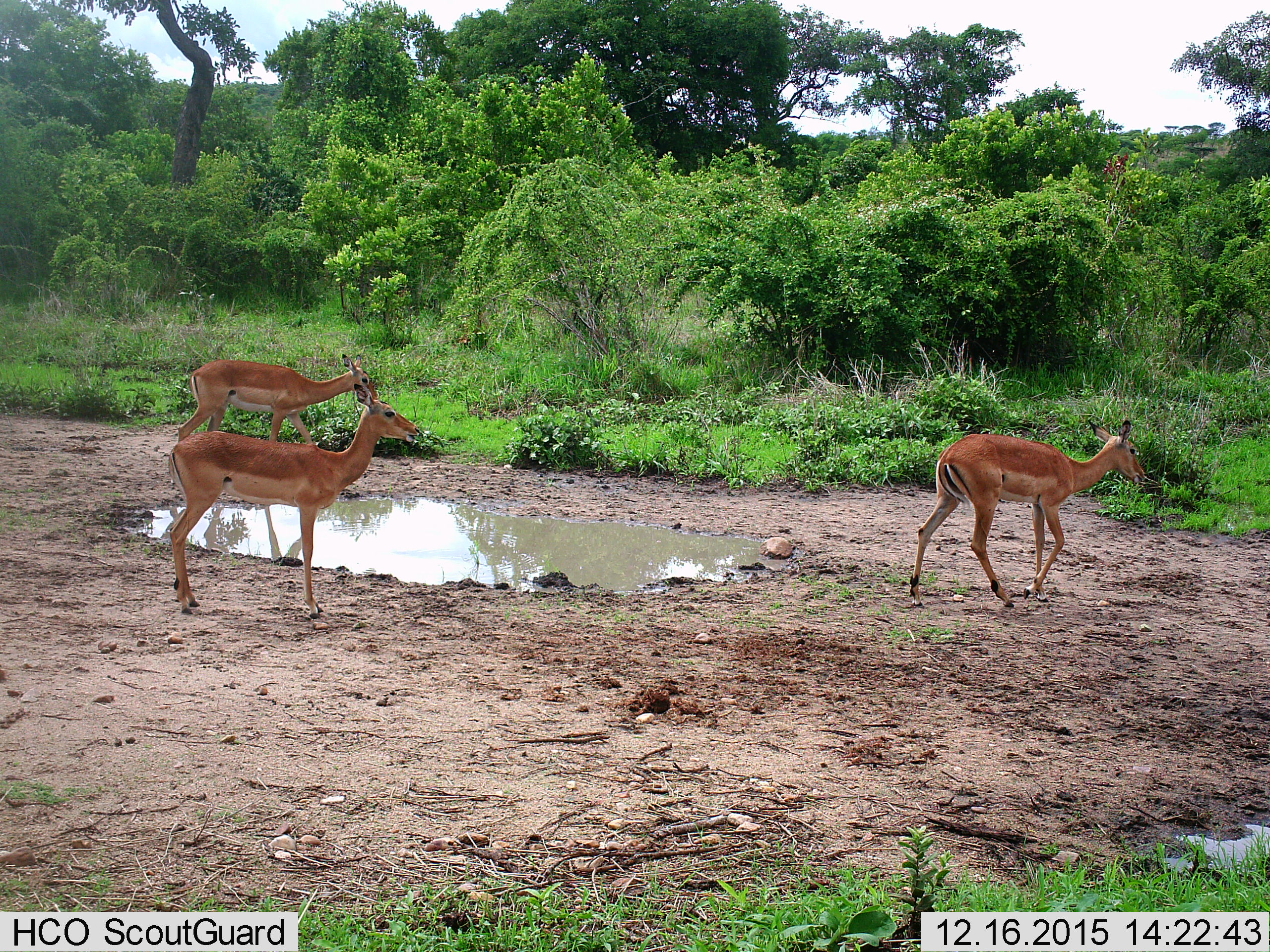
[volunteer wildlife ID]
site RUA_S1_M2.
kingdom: Animalia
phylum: Chordata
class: Mammalia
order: Artiodactyla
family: Bovidae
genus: Aepyceros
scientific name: Aepyceros melampus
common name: impala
Impala (Aepyceros melampus), count 3. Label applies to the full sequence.